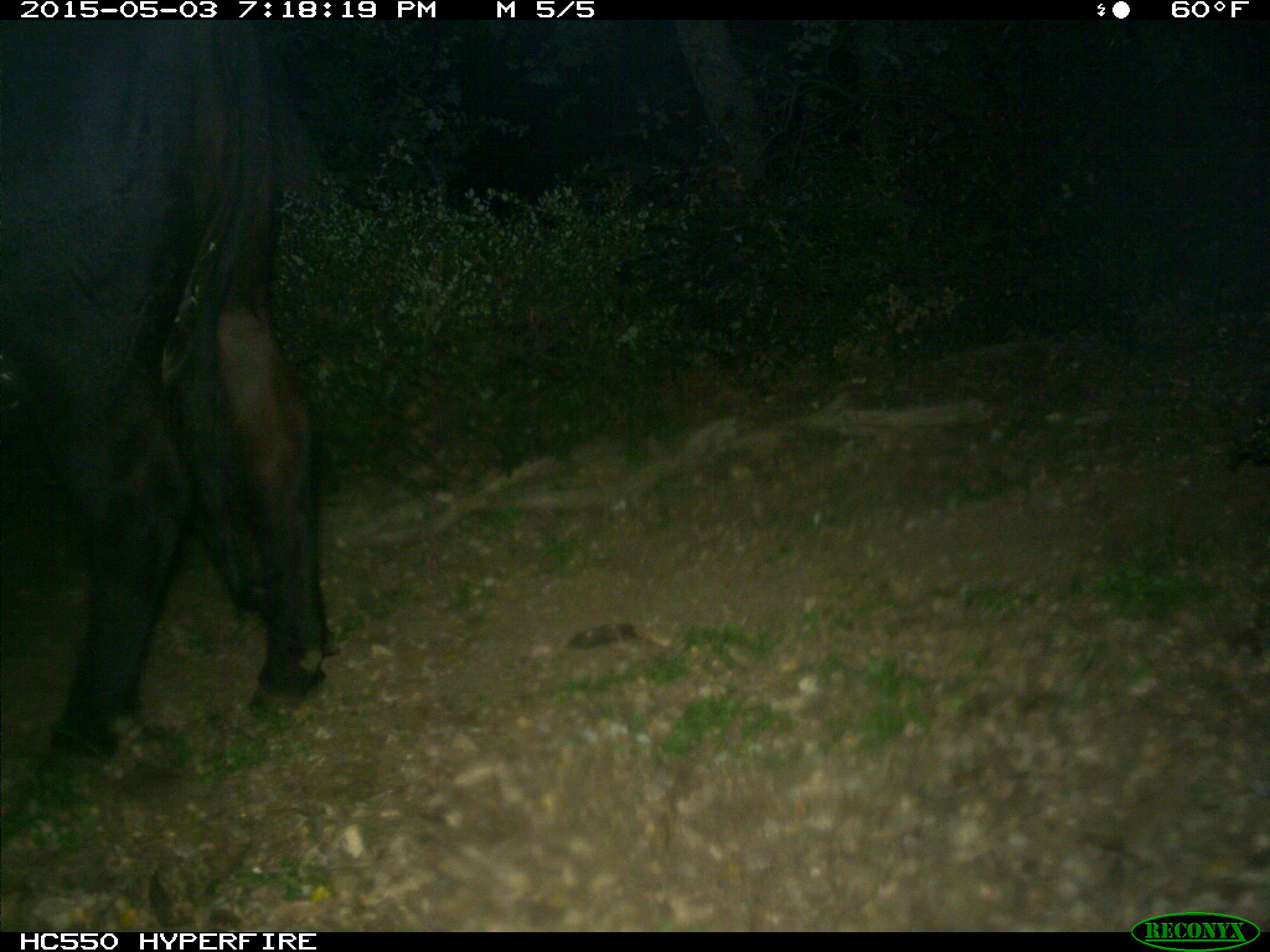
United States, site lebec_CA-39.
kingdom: Animalia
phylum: Chordata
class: Mammalia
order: Artiodactyla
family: Bovidae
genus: Bos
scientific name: Bos taurus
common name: domestic cow